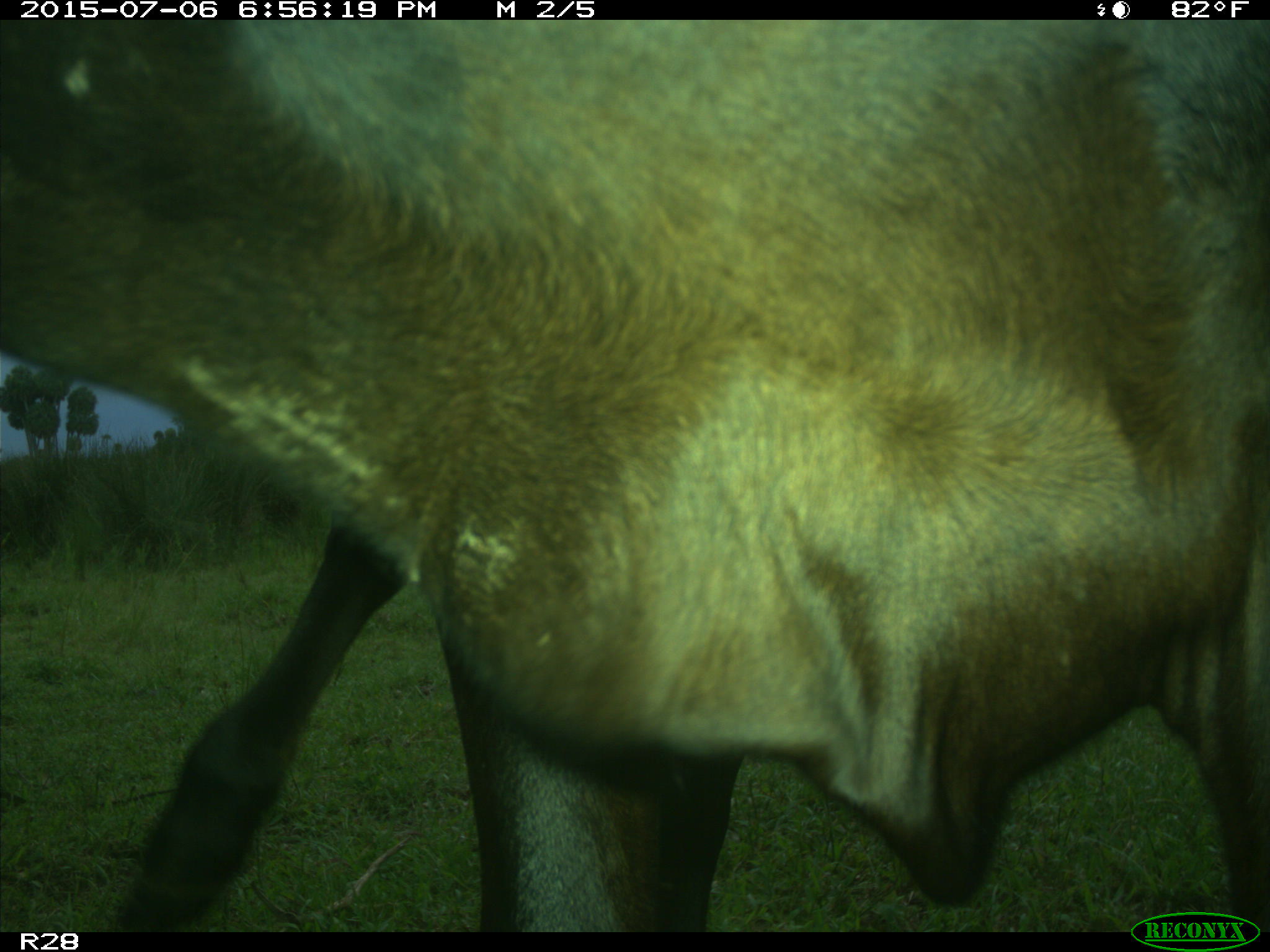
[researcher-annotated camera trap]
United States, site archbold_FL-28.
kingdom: Animalia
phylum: Chordata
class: Mammalia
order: Artiodactyla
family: Bovidae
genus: Bos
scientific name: Bos taurus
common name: domestic cow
Bos taurus (domestic cow).